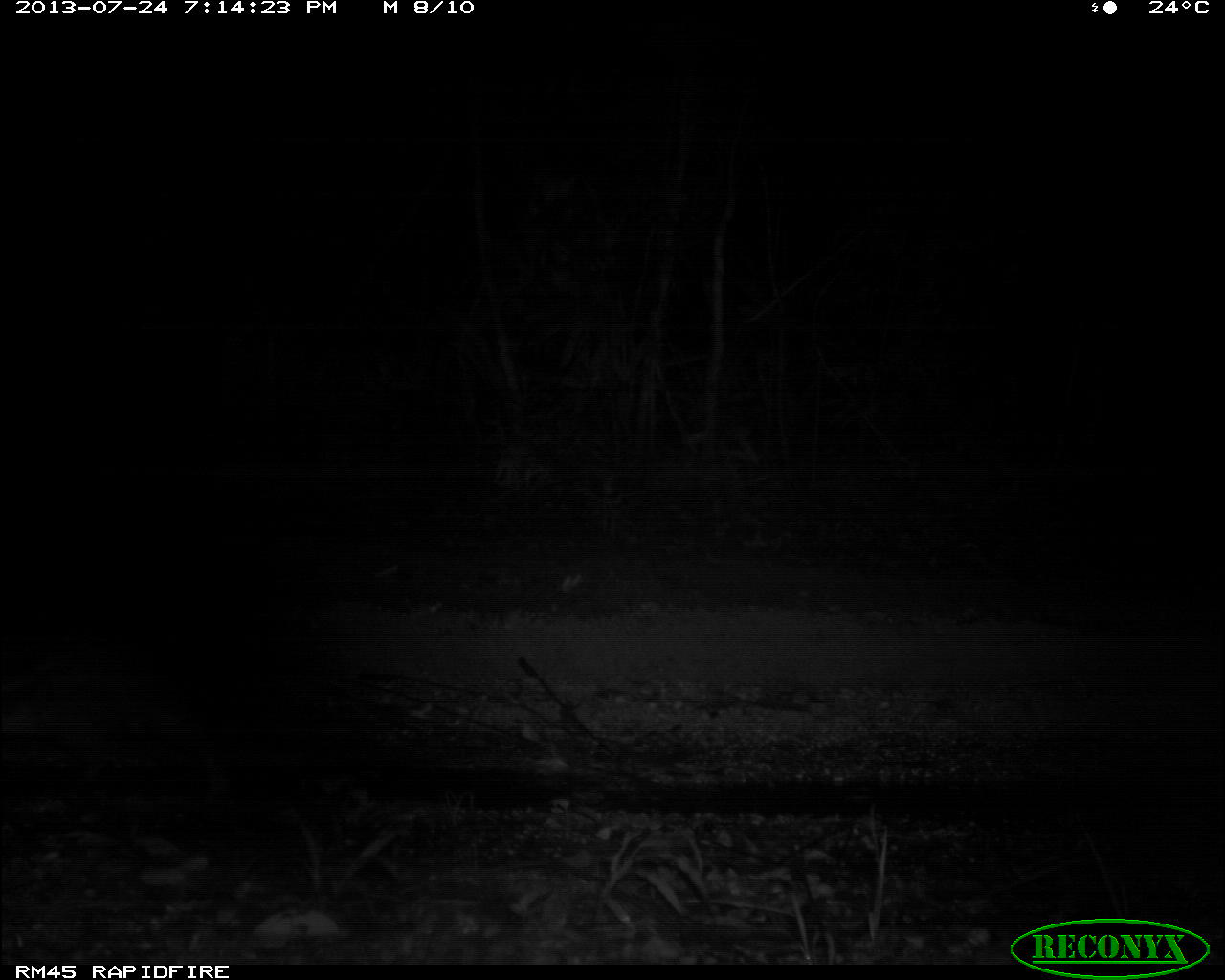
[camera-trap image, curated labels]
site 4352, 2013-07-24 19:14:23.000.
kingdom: Animalia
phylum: Chordata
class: Mammalia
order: Rodentia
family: Cuniculidae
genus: Cuniculus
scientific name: Cuniculus paca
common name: spotted paca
Cuniculus paca (spotted paca), count 1.